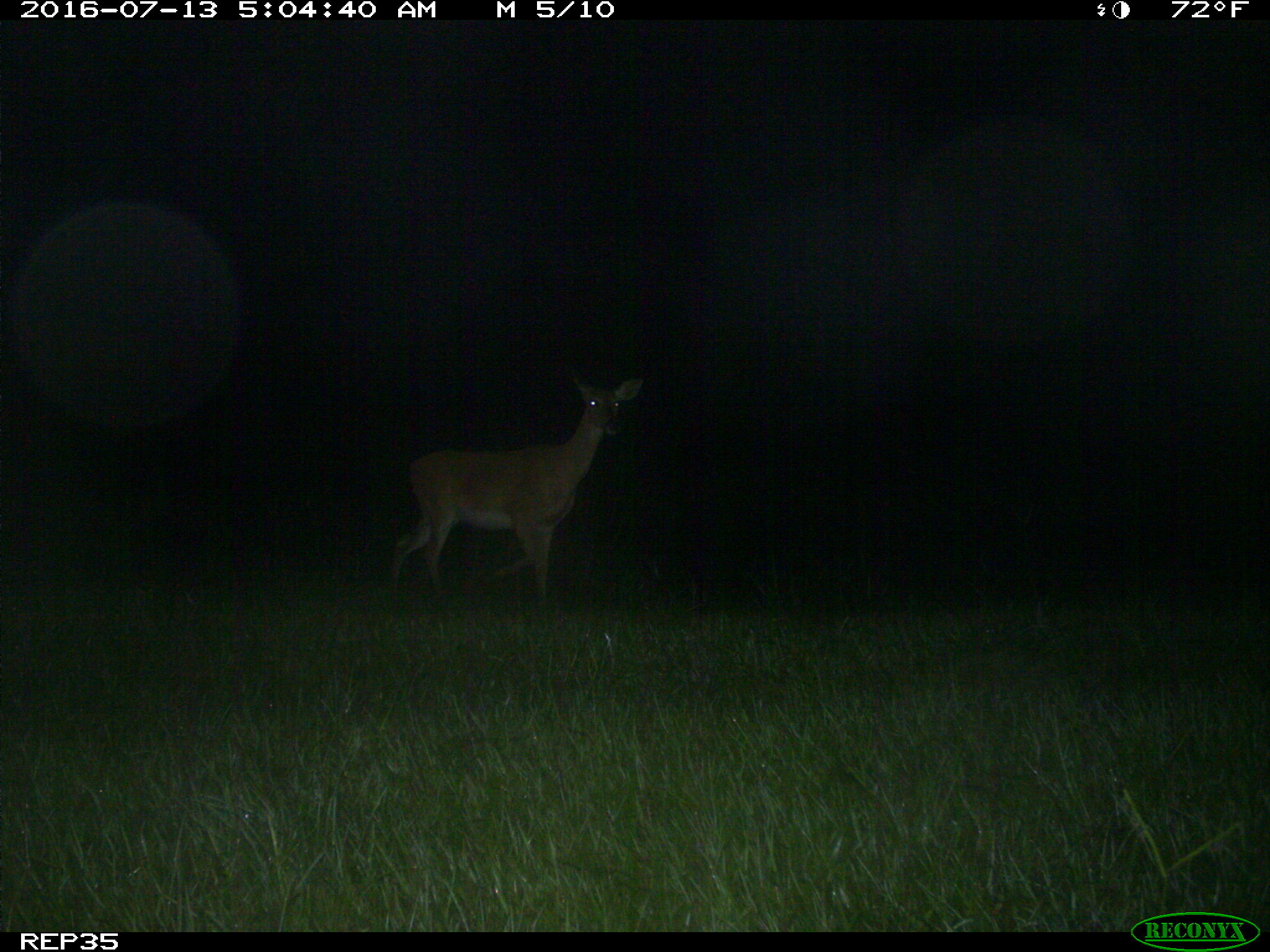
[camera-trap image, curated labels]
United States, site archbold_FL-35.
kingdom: Animalia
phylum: Chordata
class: Mammalia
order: Artiodactyla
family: Cervidae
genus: Odocoileus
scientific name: Odocoileus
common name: deer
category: unidentified deer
Unidentified deer (deer) (Odocoileus).